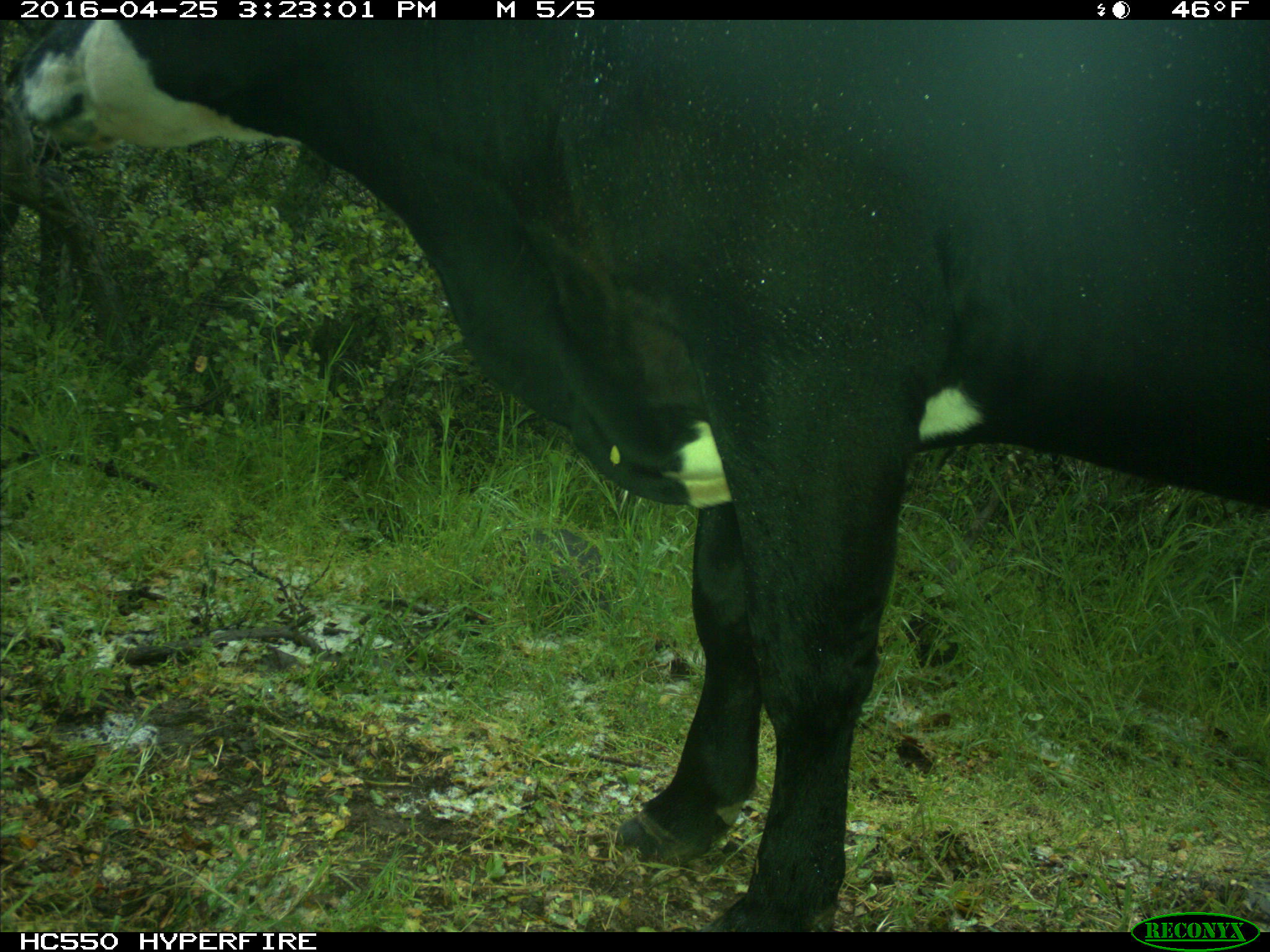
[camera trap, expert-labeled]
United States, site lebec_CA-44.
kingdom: Animalia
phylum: Chordata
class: Mammalia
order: Artiodactyla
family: Bovidae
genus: Bos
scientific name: Bos taurus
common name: domestic cow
Bos taurus (domestic cow).